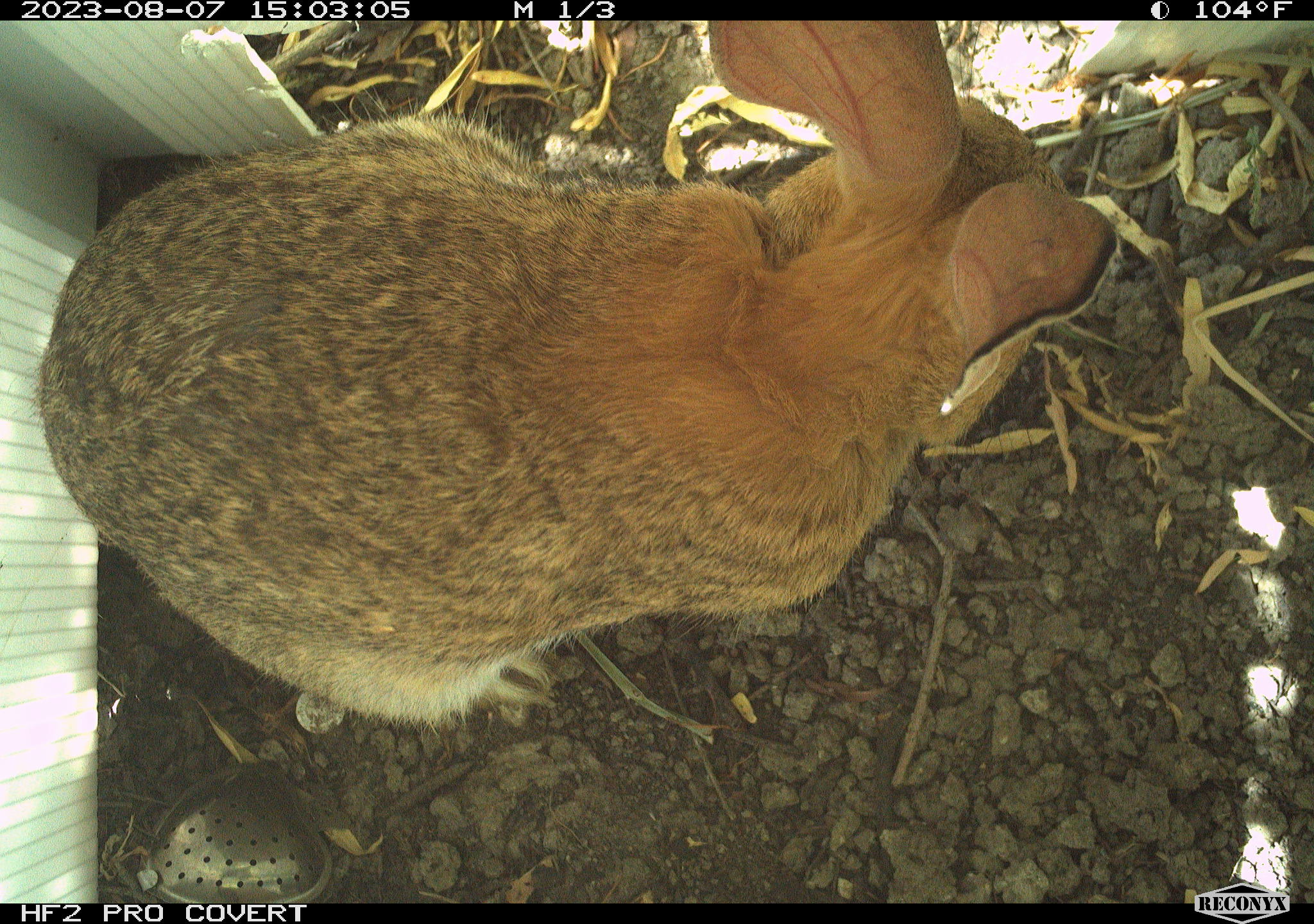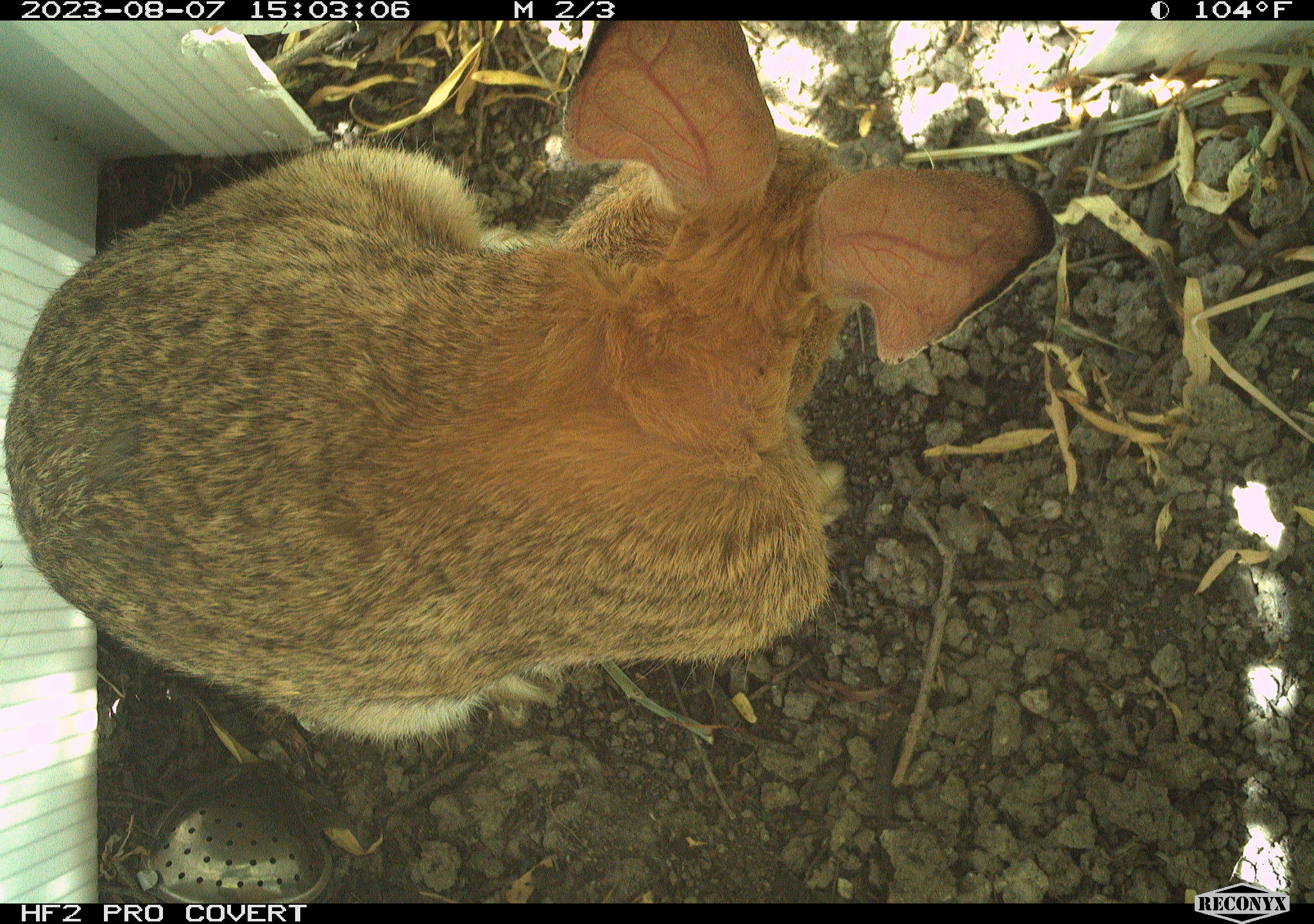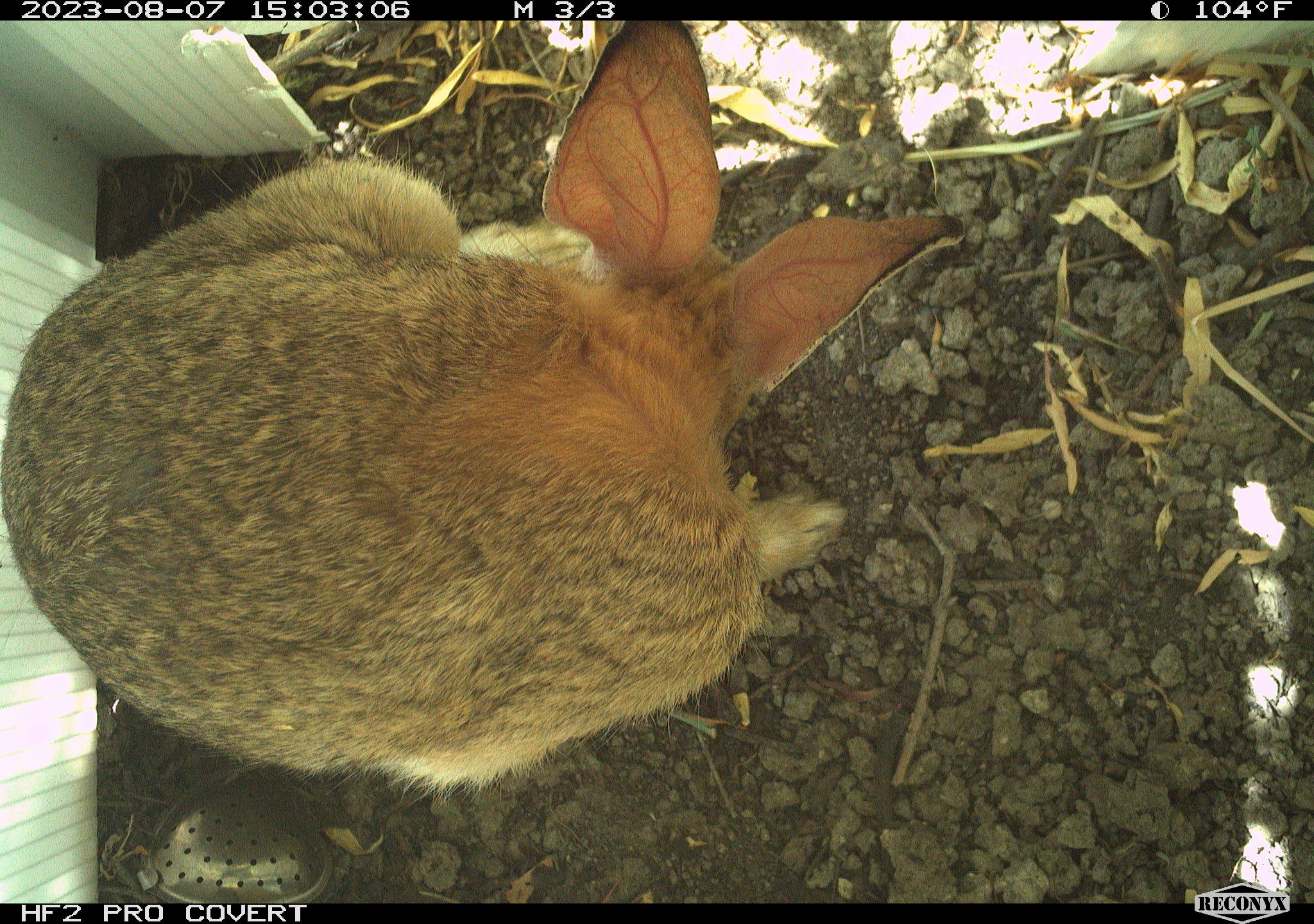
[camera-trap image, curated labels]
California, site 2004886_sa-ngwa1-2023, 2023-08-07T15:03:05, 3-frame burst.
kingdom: Animalia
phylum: Chordata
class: Mammalia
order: Lagomorpha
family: Leporidae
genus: Sylvilagus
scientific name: Sylvilagus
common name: cottontail rabbits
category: sylvilagus species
Sylvilagus species (cottontail rabbits) (Sylvilagus).